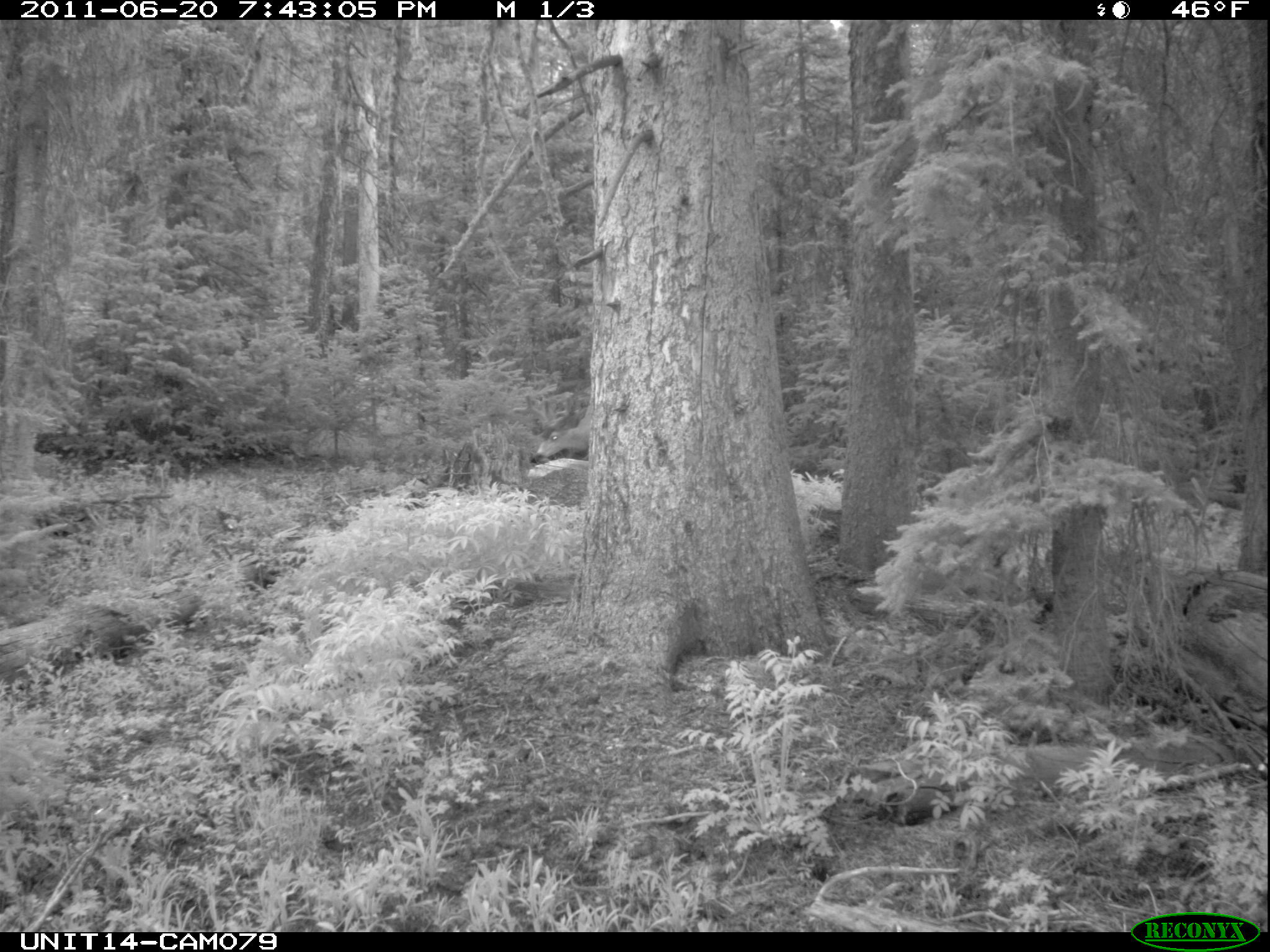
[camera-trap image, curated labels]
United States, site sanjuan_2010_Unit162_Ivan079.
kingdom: Animalia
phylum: Chordata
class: Mammalia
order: Artiodactyla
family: Cervidae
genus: Odocoileus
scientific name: Odocoileus hemionus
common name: mule deer